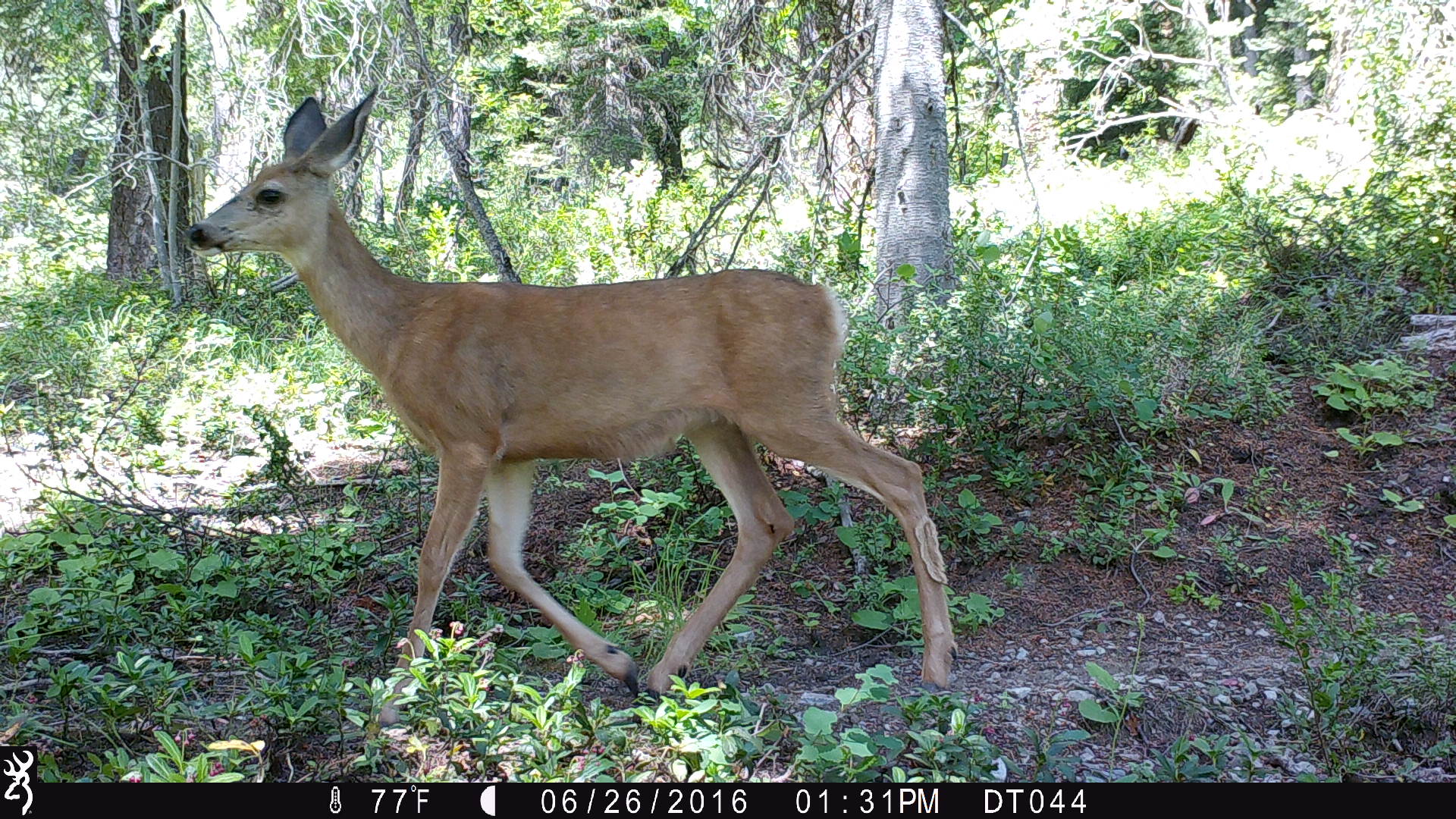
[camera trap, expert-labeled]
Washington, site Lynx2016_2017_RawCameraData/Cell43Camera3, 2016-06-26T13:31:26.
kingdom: Animalia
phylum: Chordata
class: Mammalia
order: Artiodactyla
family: Cervidae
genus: Odocoileus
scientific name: Odocoileus hemionus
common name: mule deer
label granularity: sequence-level